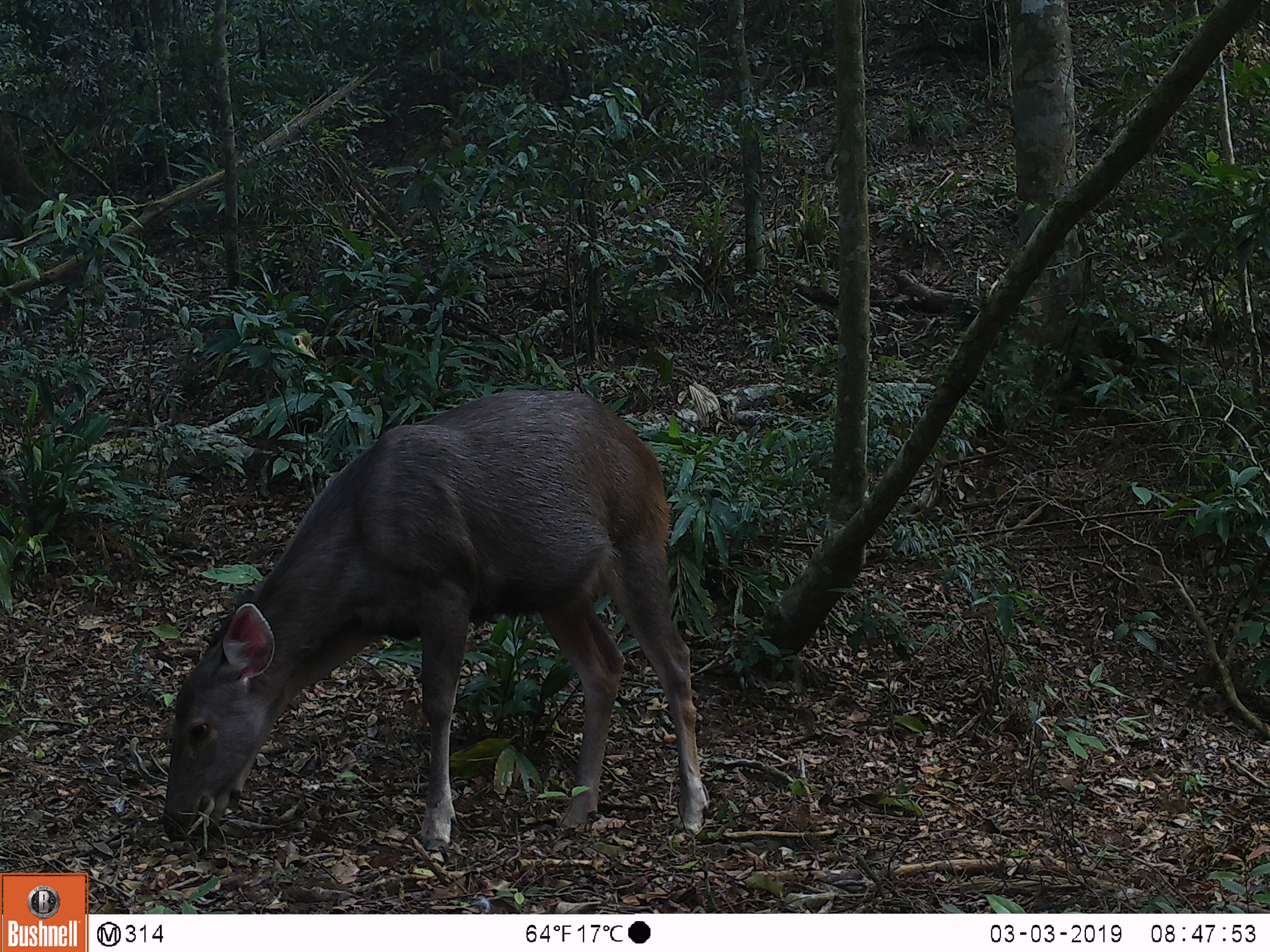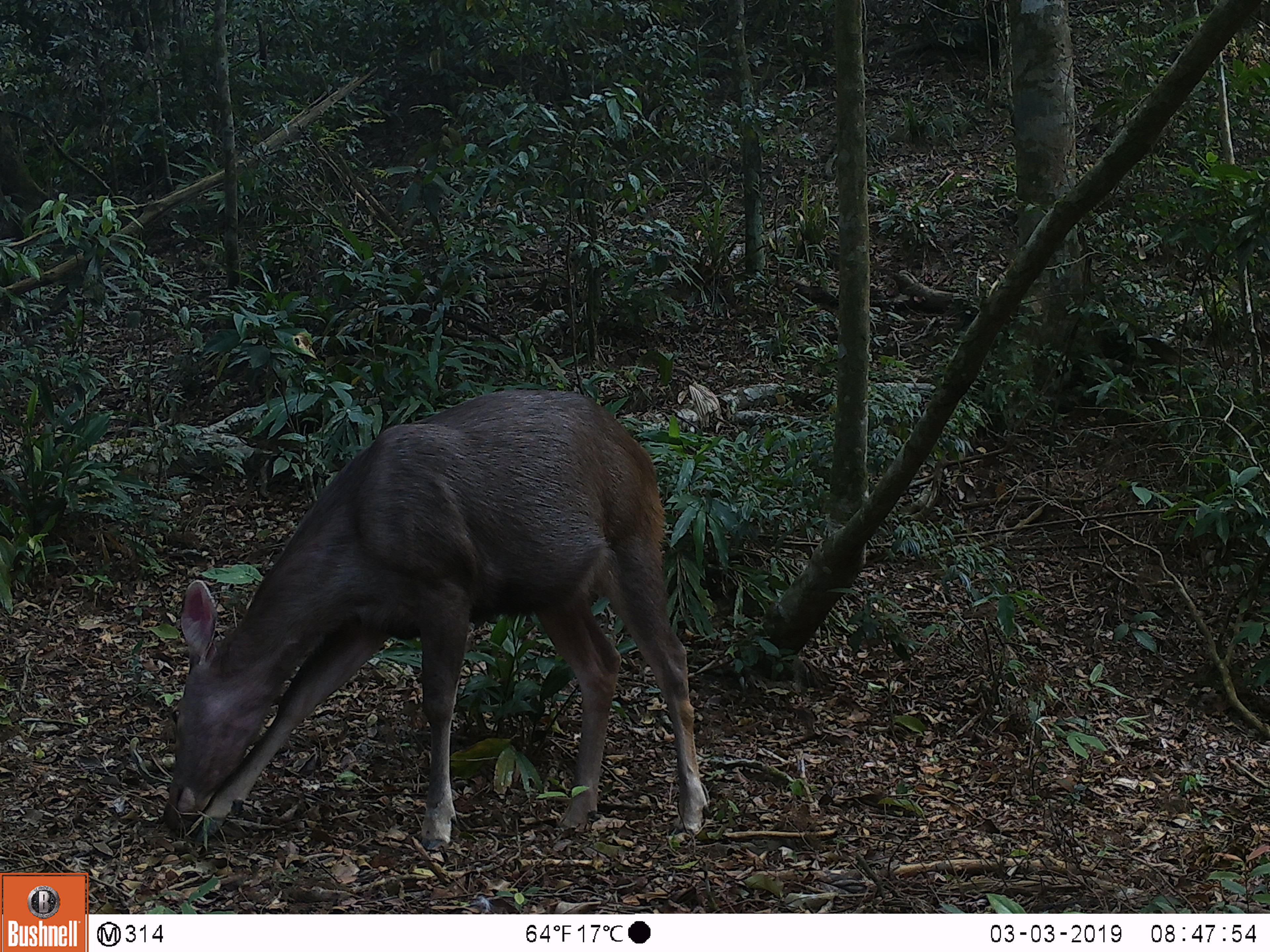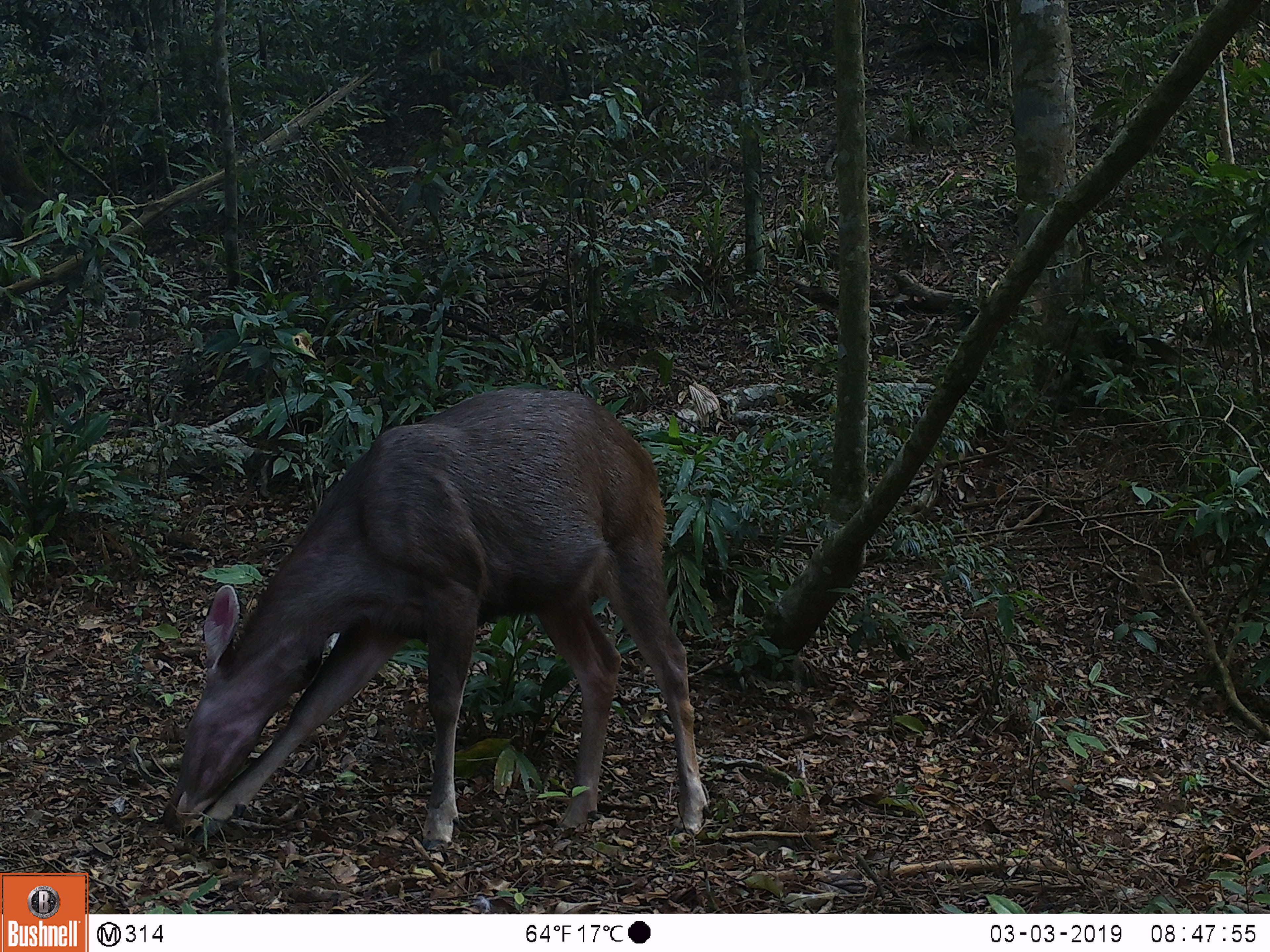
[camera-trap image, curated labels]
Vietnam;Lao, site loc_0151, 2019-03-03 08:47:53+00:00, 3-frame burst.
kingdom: Animalia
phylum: Chordata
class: Mammalia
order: Artiodactyla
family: Cervidae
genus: Rusa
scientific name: Rusa unicolor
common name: sambar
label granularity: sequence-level